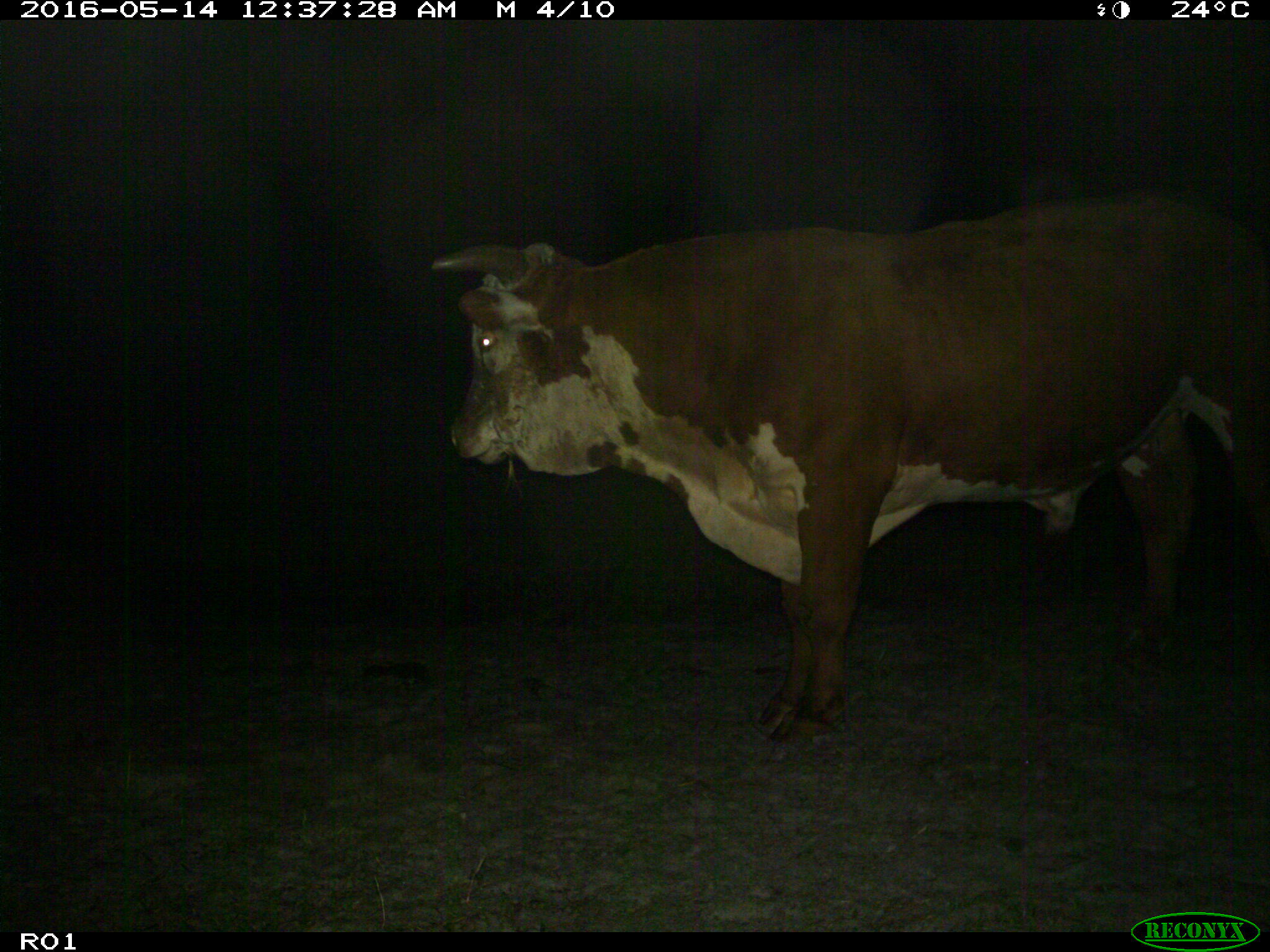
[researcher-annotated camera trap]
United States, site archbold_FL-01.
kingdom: Animalia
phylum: Chordata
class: Mammalia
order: Artiodactyla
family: Bovidae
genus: Bos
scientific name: Bos taurus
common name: domestic cow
Bos taurus (domestic cow).